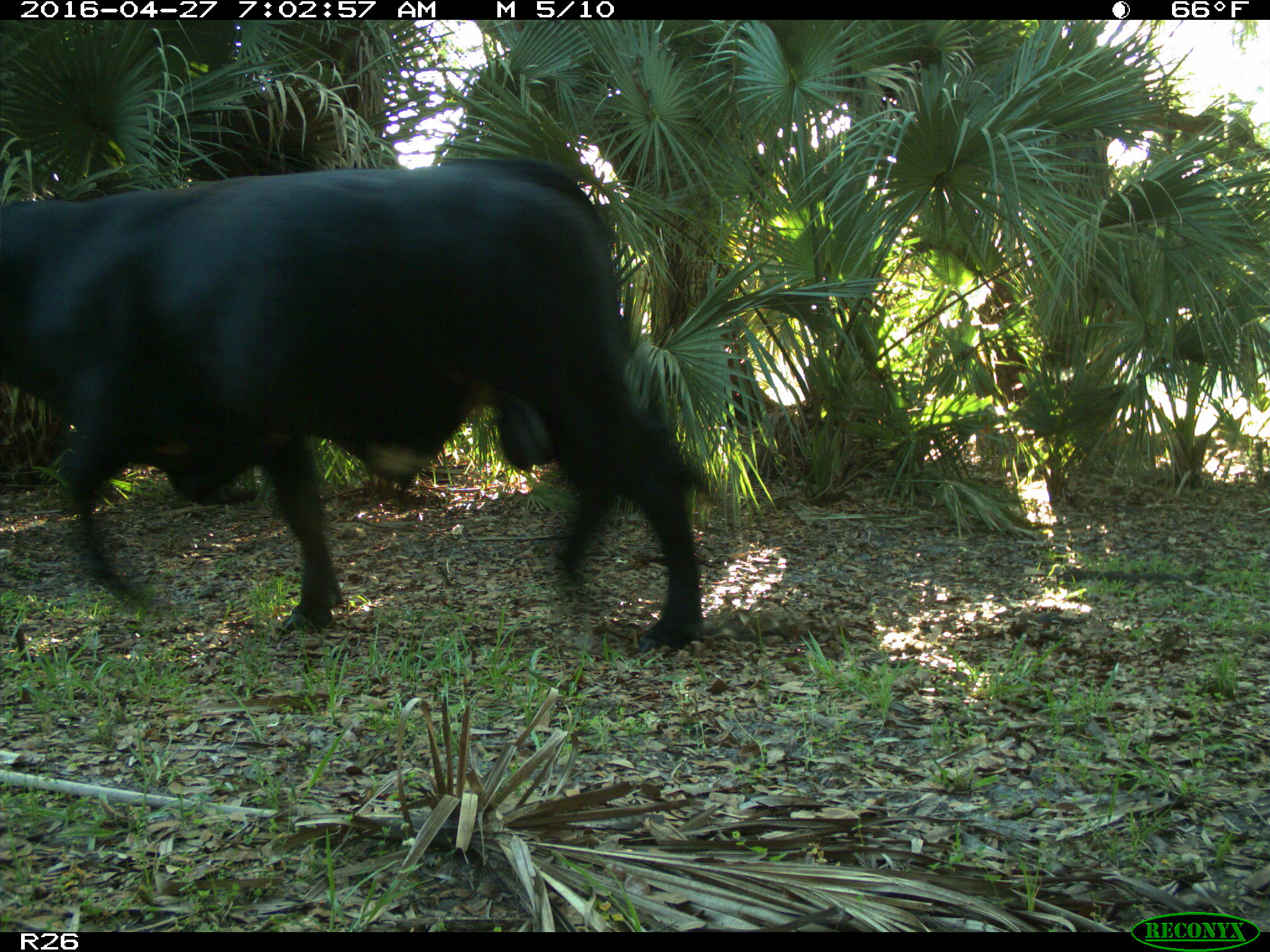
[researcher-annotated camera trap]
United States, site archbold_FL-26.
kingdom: Animalia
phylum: Chordata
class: Mammalia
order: Artiodactyla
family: Bovidae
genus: Bos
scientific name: Bos taurus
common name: domestic cow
Bos taurus (domestic cow).